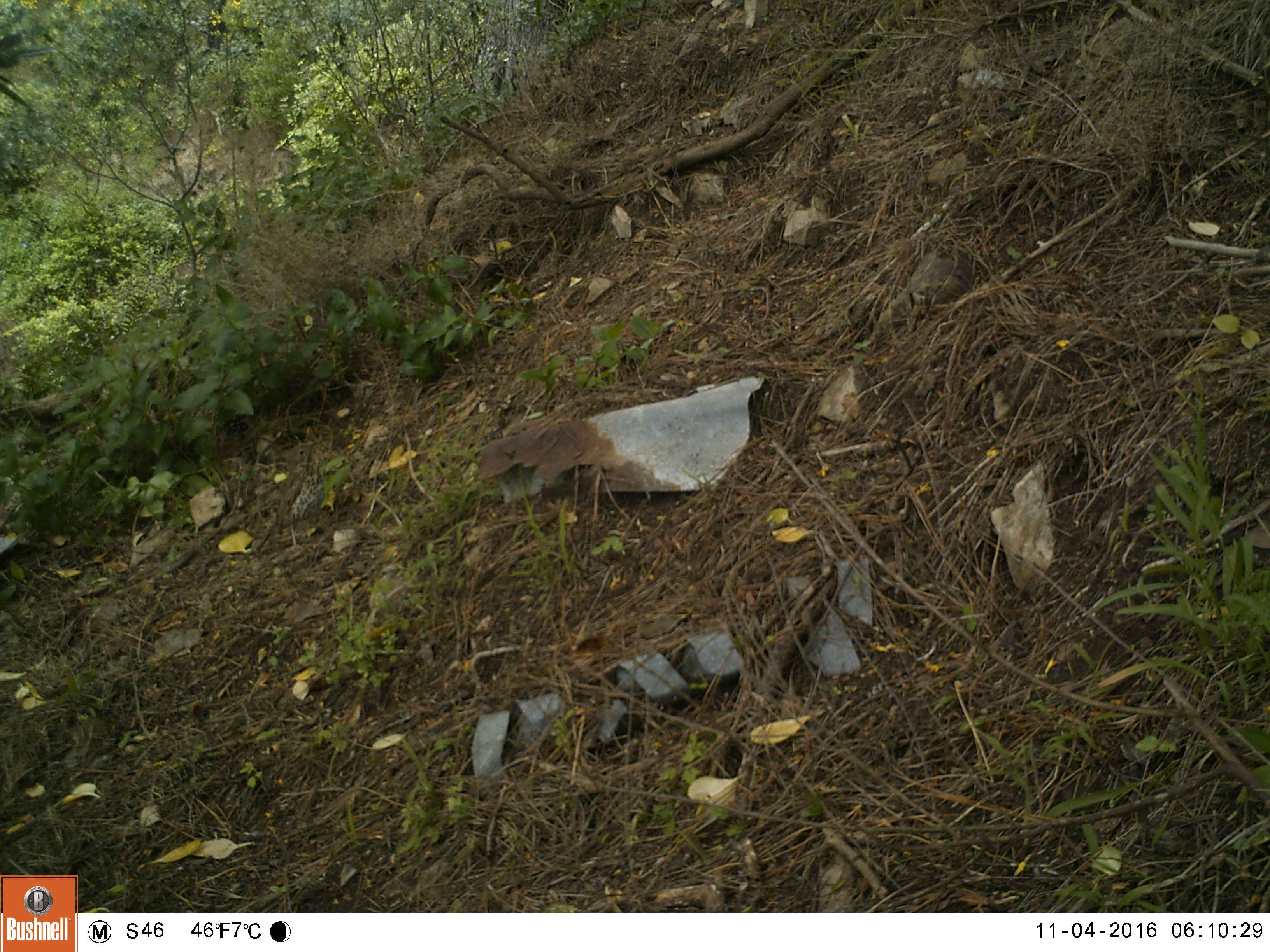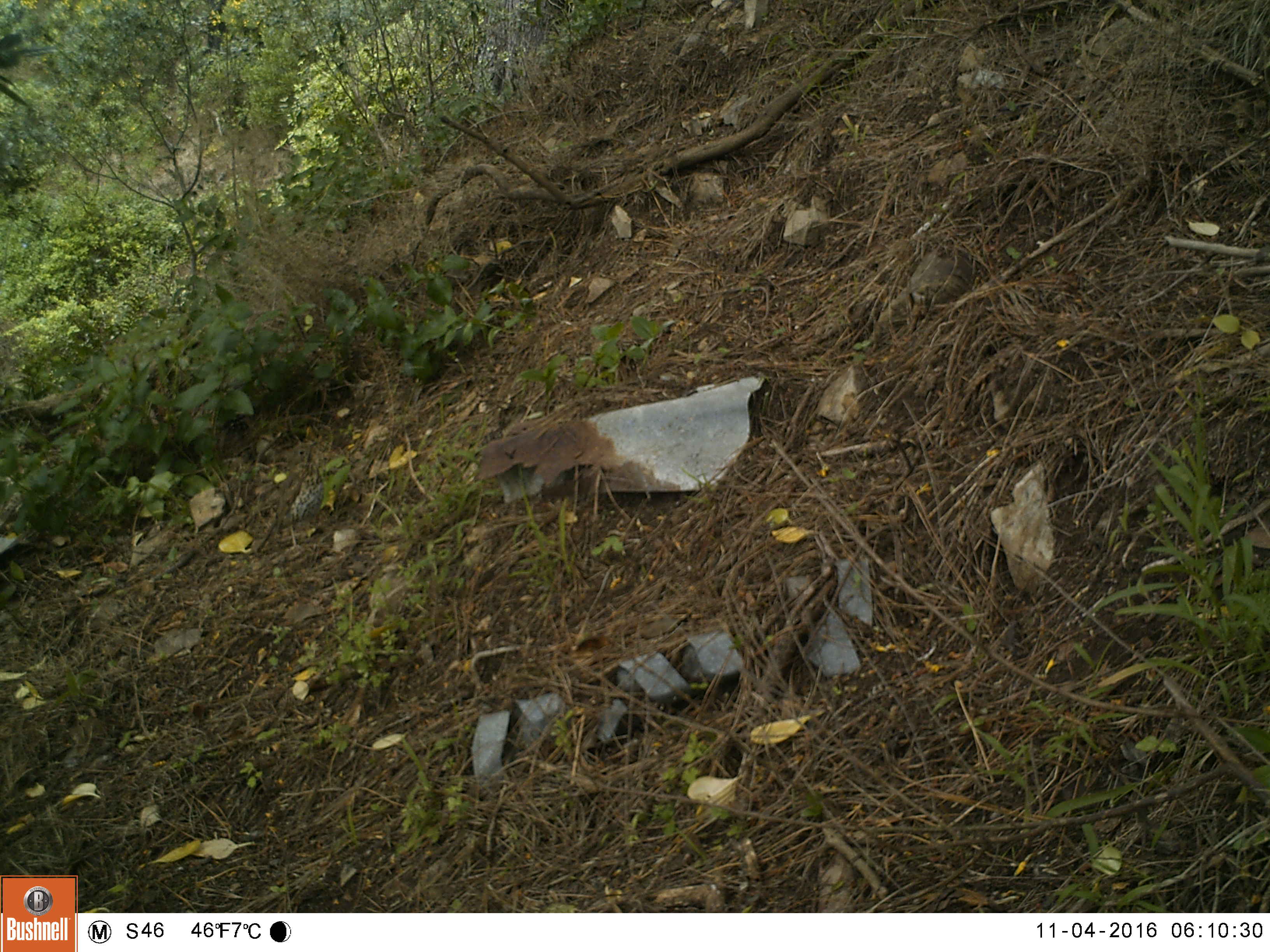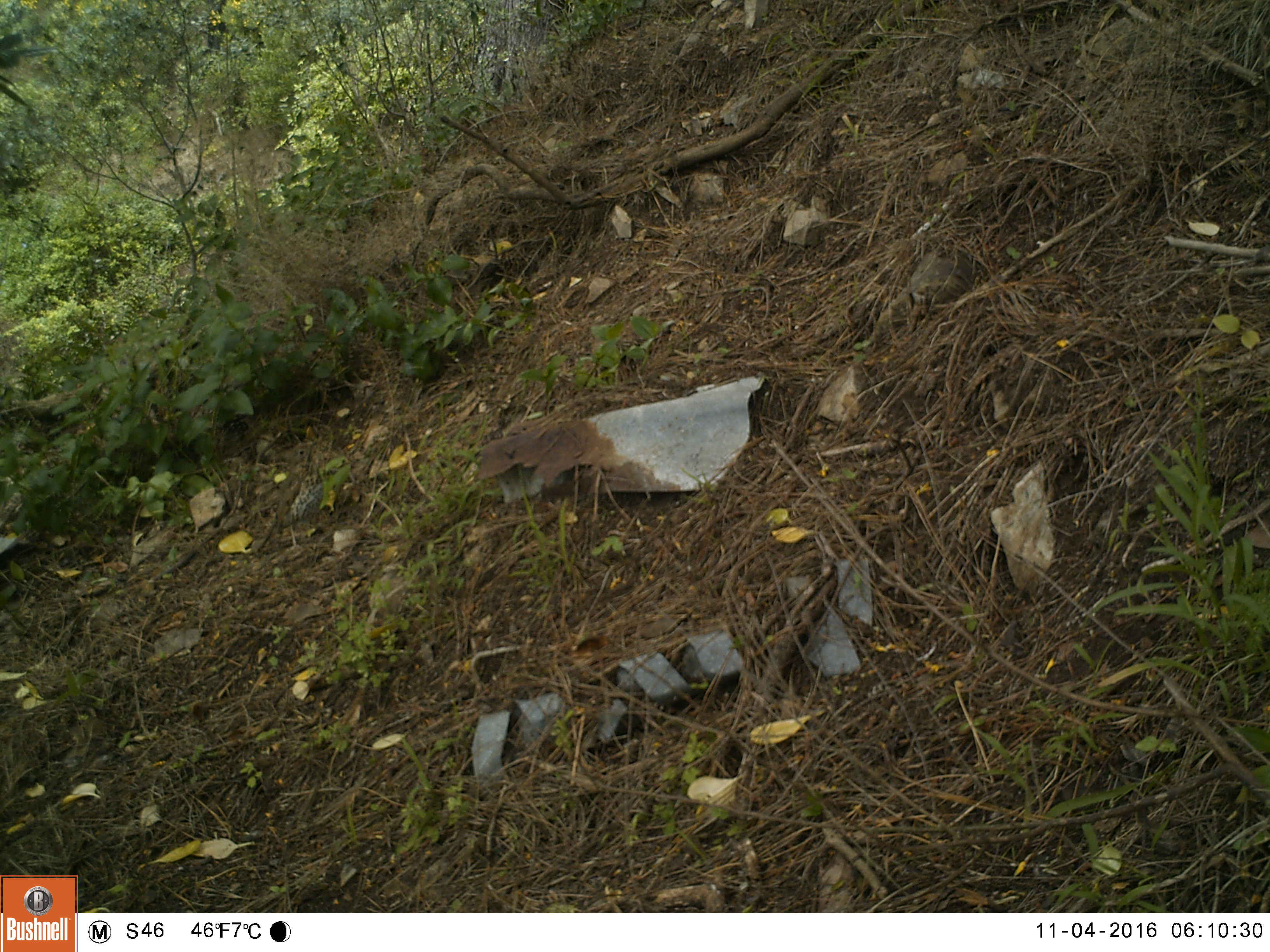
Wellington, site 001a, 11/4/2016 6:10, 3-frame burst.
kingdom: Animalia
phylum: Chordata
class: Aves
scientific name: Aves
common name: bird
Bird (Aves).